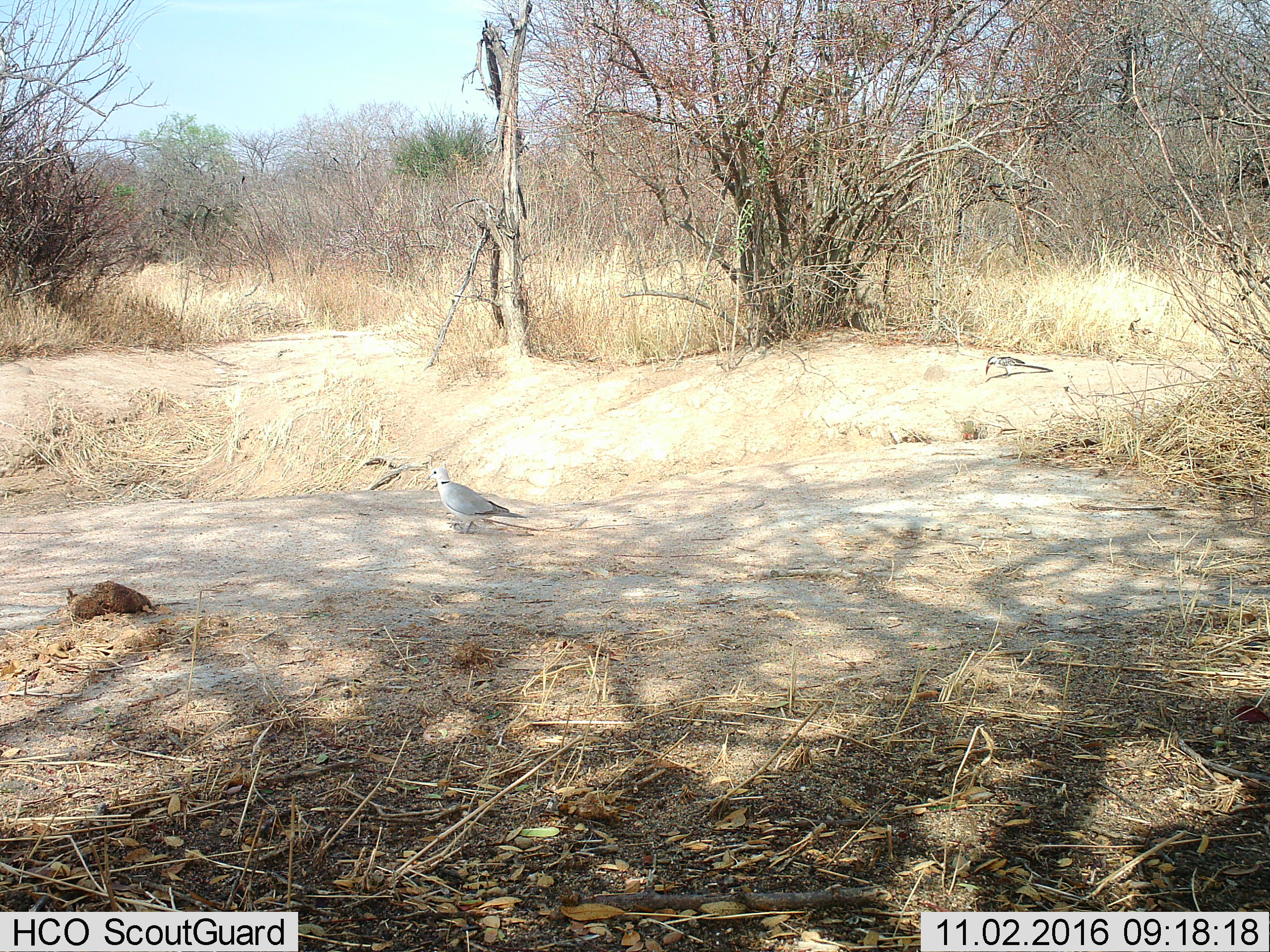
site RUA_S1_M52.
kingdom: Animalia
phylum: Chordata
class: Aves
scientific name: Aves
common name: bird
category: birdother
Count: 2.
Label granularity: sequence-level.